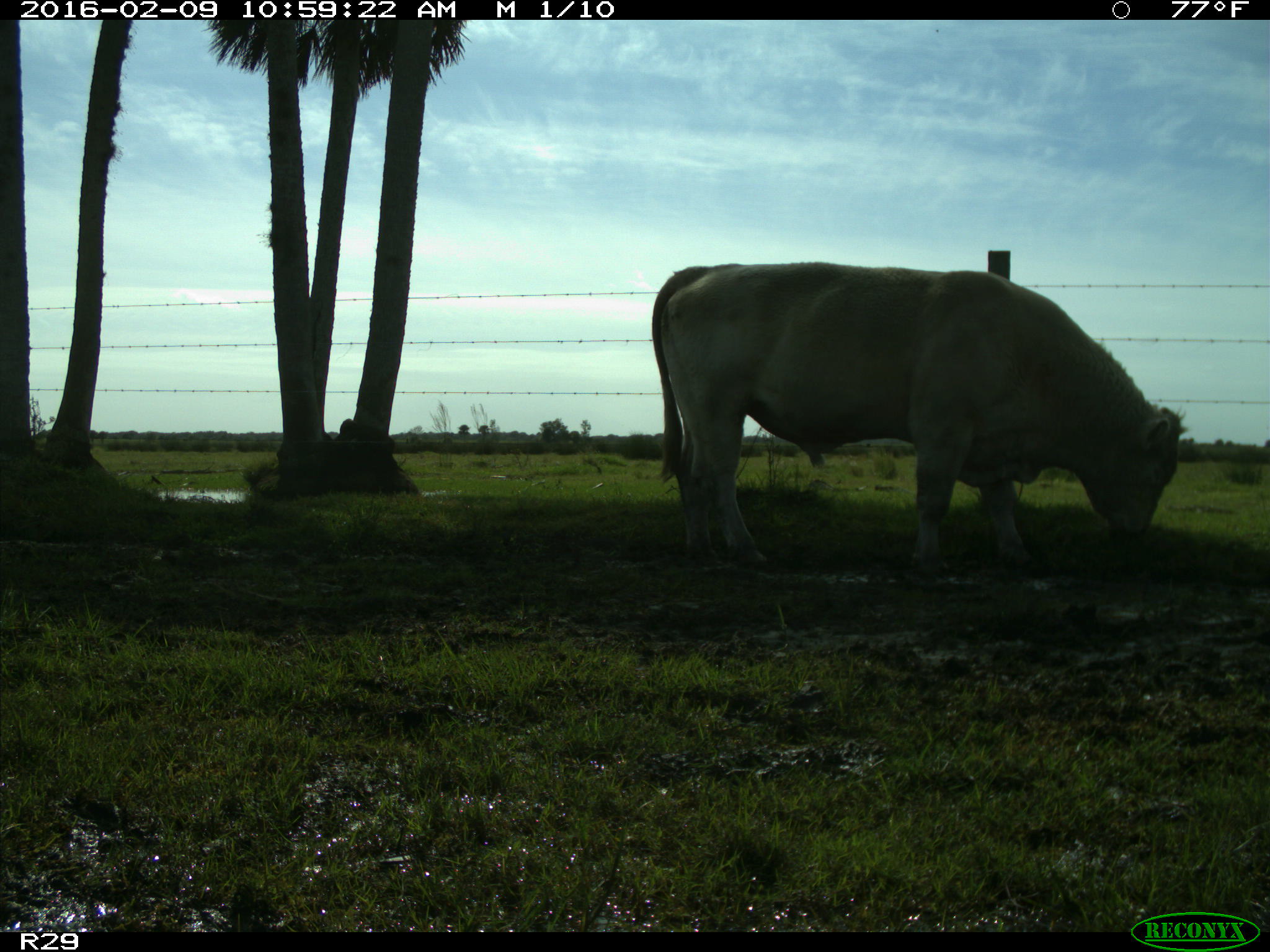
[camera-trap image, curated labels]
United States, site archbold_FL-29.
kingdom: Animalia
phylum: Chordata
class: Mammalia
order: Artiodactyla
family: Bovidae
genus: Bos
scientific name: Bos taurus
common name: domestic cow